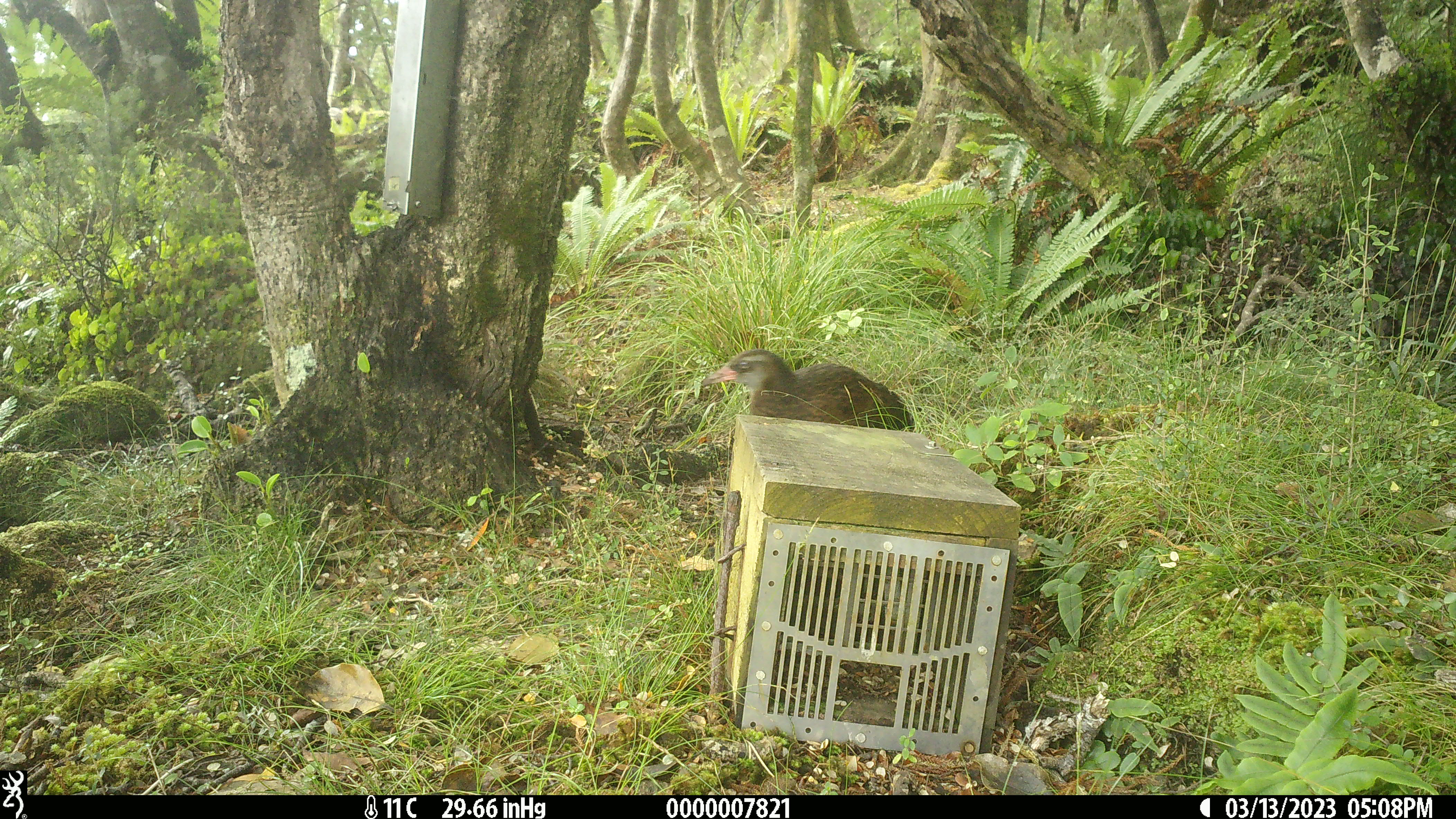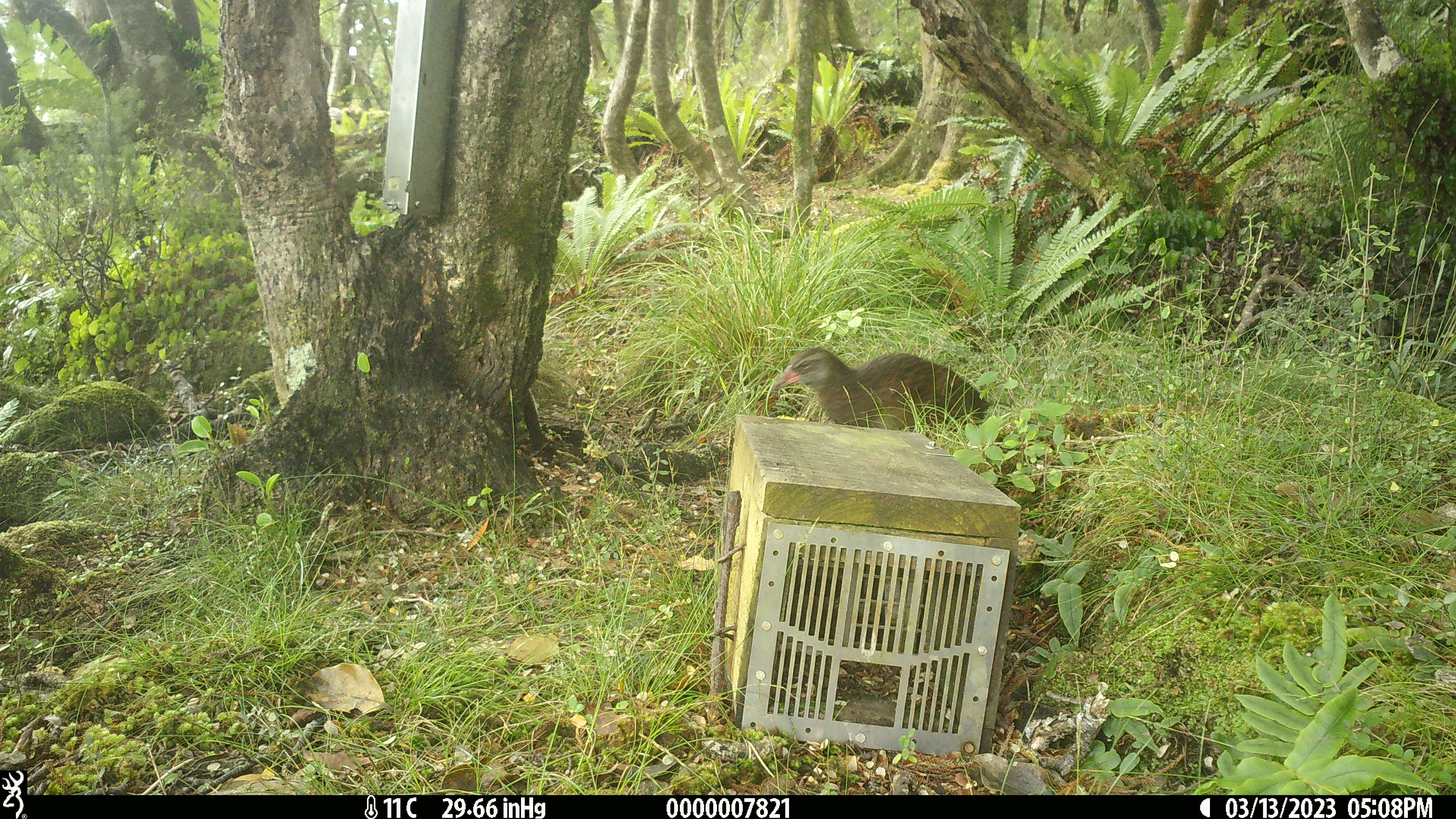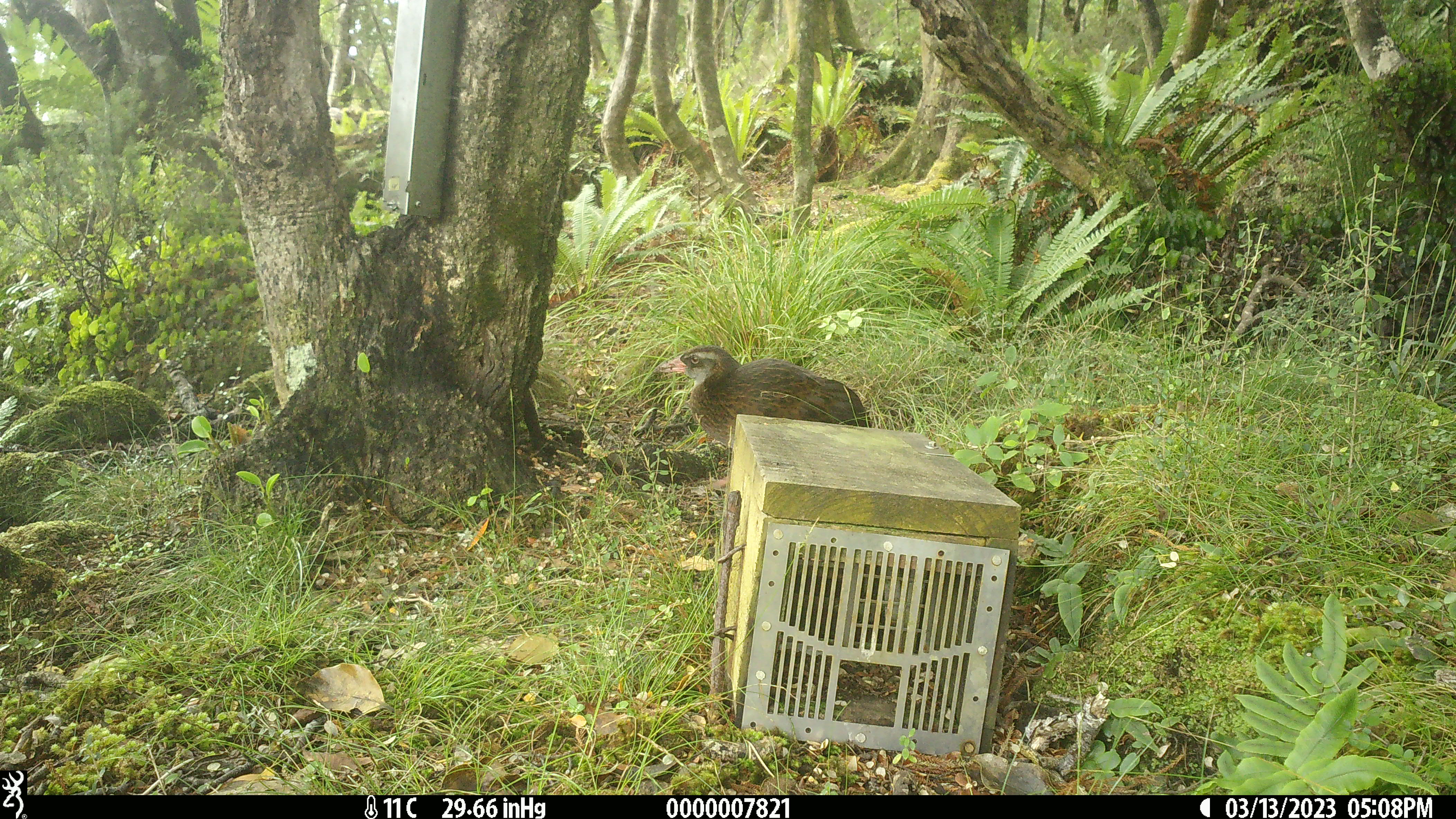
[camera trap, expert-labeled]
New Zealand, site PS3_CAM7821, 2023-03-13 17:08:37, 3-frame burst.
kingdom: Animalia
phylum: Chordata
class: Aves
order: Gruiformes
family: Rallidae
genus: Gallirallus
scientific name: Gallirallus australis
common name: weka